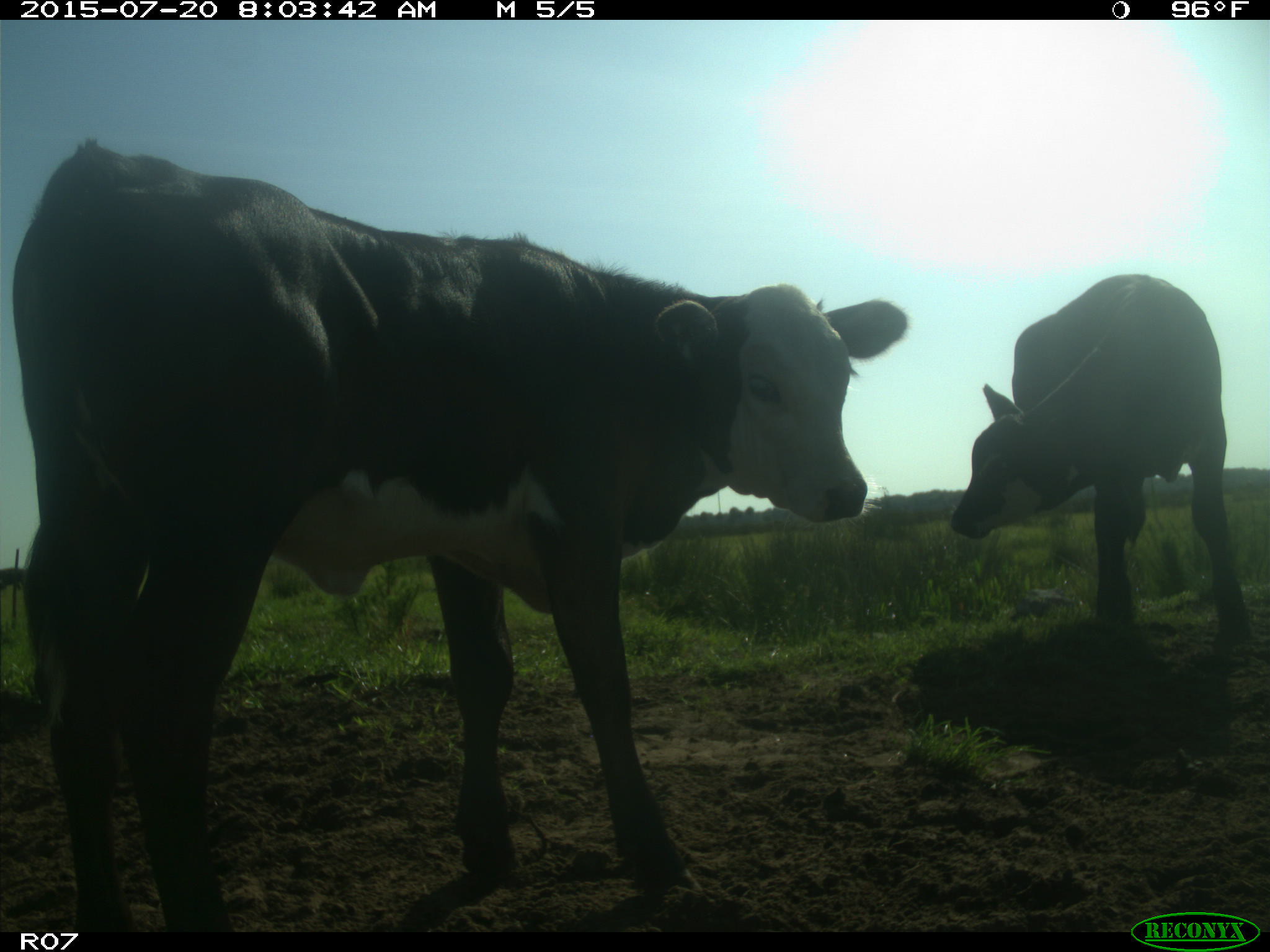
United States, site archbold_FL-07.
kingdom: Animalia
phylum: Chordata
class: Mammalia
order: Artiodactyla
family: Bovidae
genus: Bos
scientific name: Bos taurus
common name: domestic cow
Bos taurus (domestic cow).